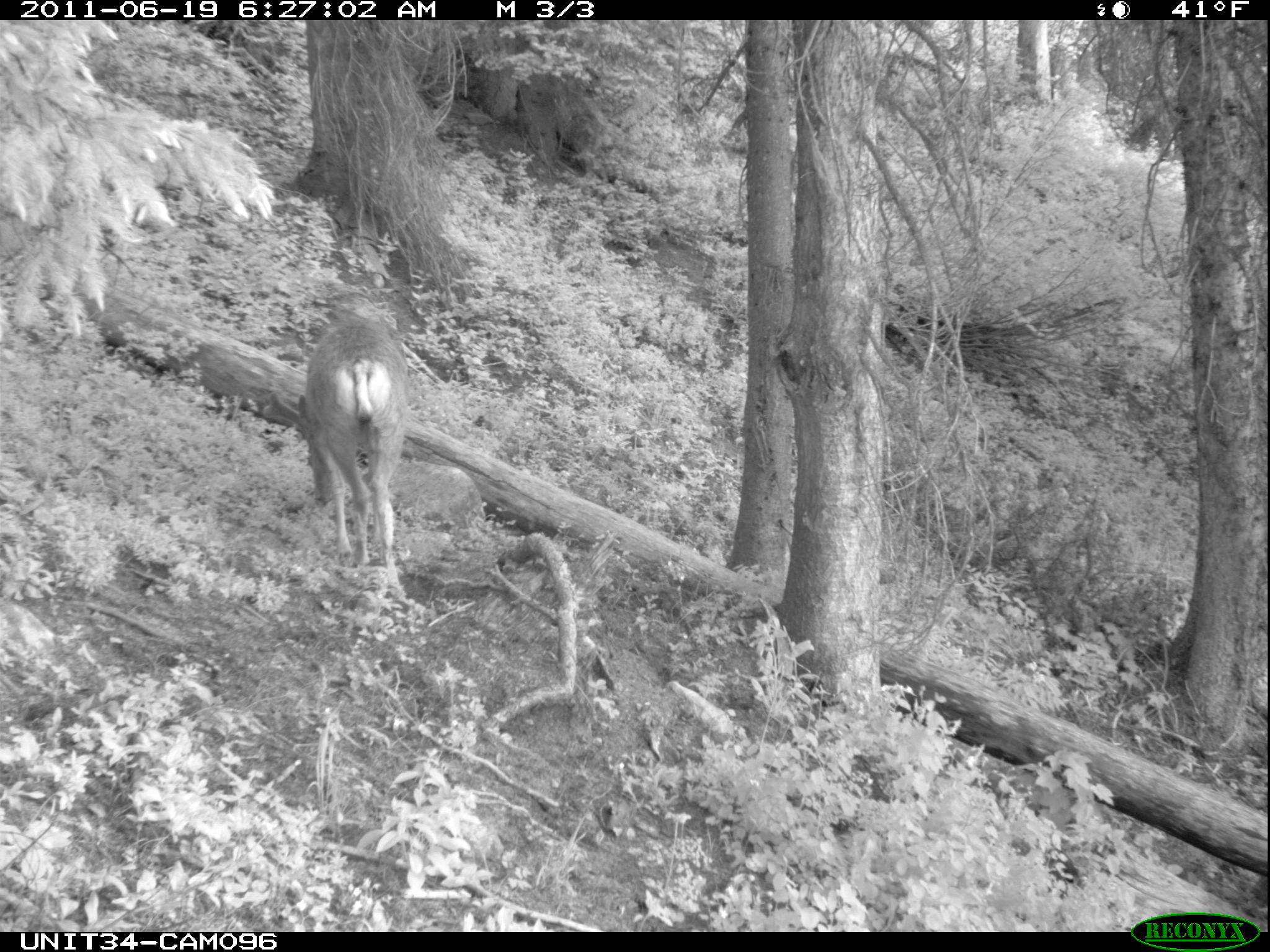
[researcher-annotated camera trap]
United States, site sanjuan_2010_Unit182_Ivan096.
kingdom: Animalia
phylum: Chordata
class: Mammalia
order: Artiodactyla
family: Cervidae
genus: Odocoileus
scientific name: Odocoileus hemionus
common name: mule deer